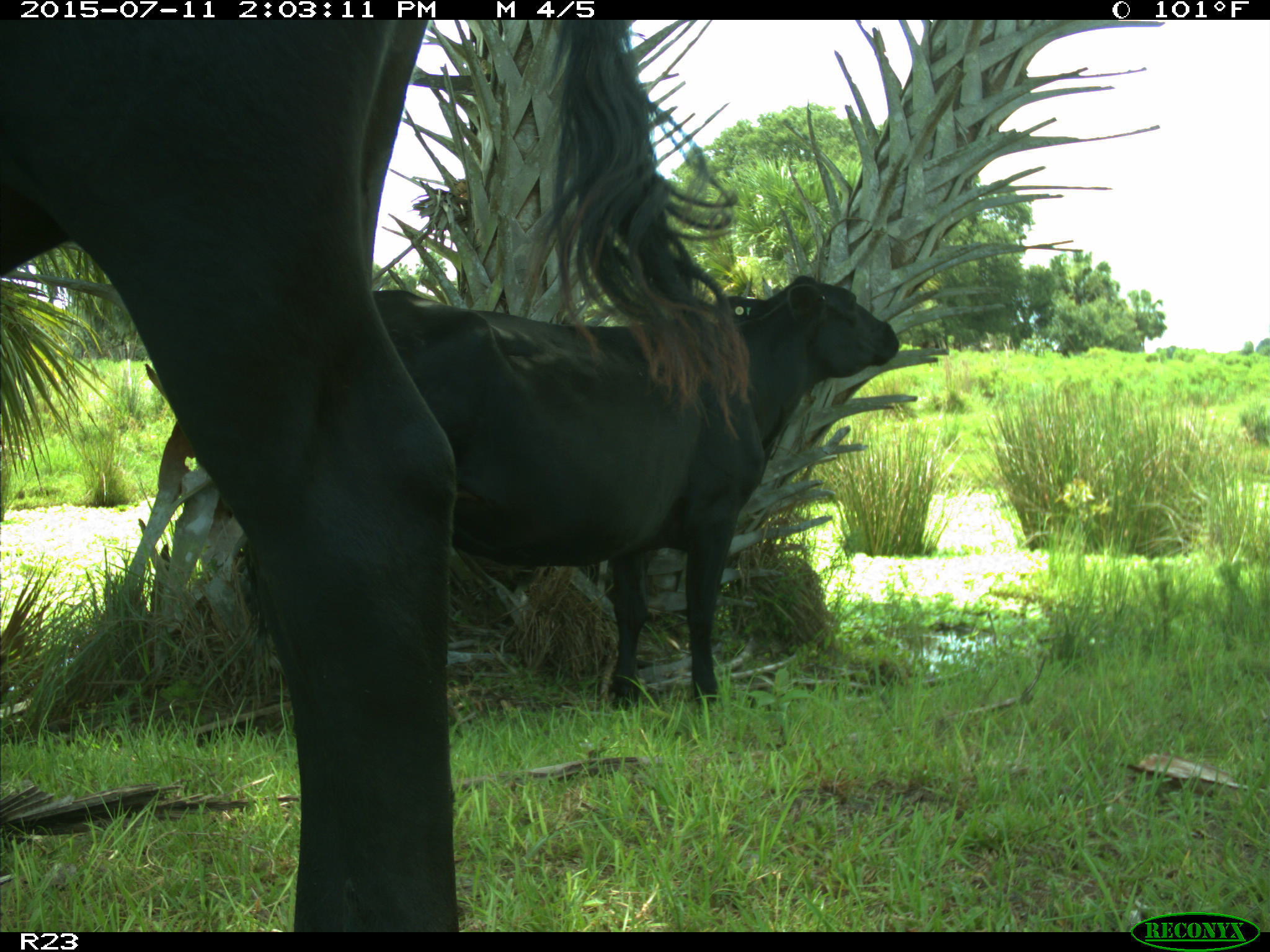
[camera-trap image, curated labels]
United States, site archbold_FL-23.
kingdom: Animalia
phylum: Chordata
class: Mammalia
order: Artiodactyla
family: Bovidae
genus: Bos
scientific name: Bos taurus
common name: domestic cow